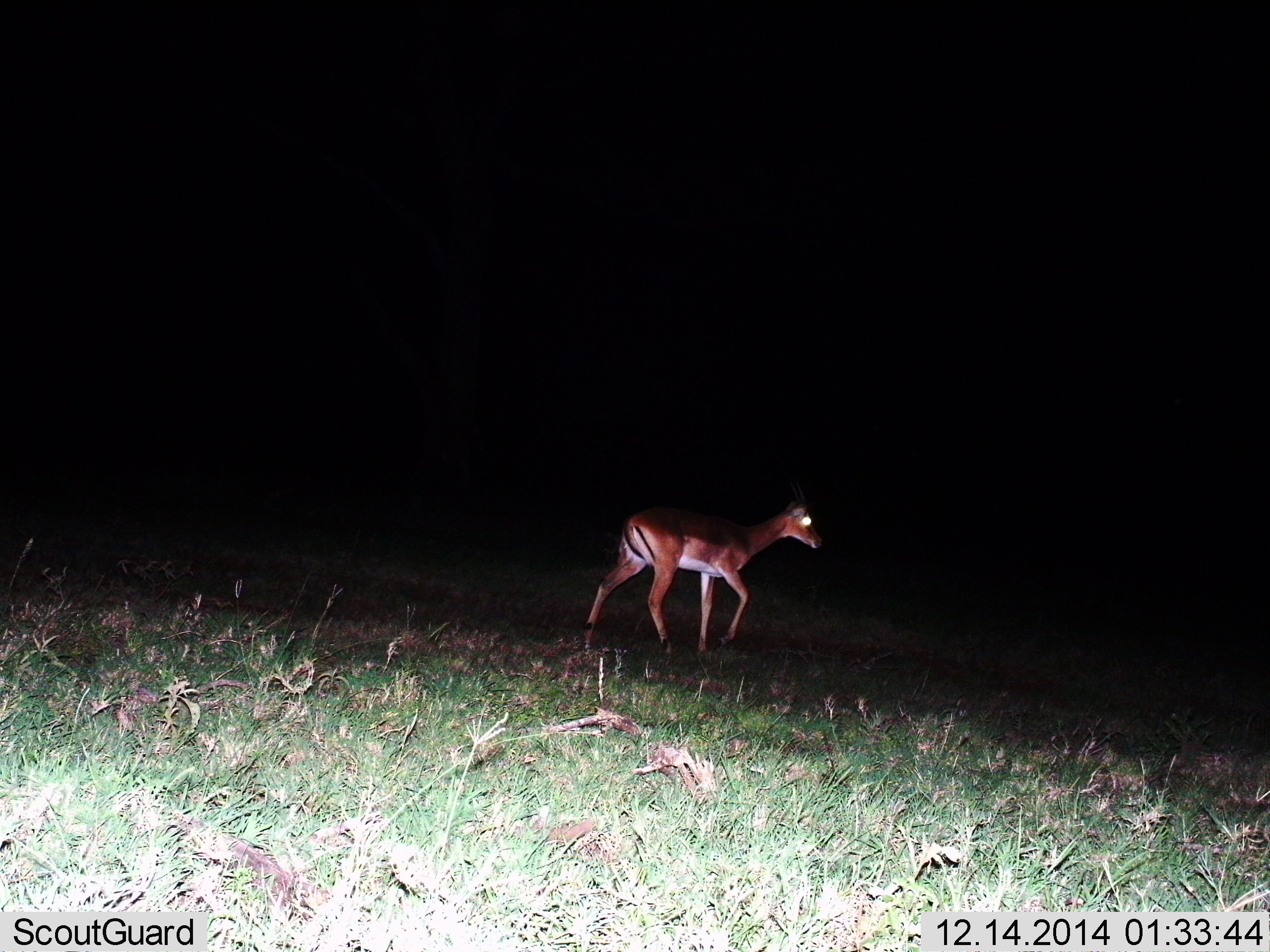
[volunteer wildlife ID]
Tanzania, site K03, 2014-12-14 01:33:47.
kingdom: Animalia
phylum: Chordata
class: Mammalia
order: Artiodactyla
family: Bovidae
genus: Aepyceros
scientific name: Aepyceros melampus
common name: impala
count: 1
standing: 10%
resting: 0%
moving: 90%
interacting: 0%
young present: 0%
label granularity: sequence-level